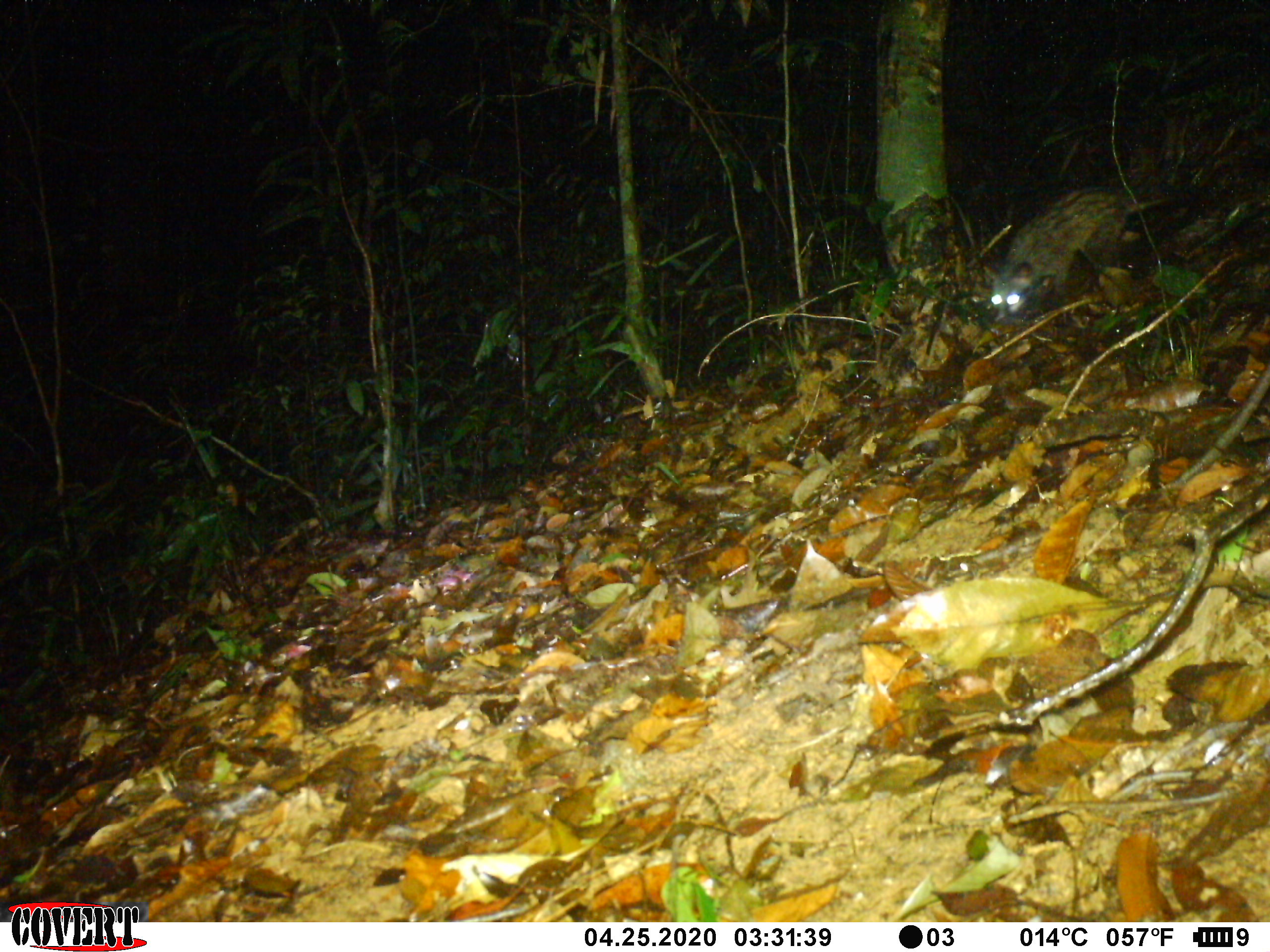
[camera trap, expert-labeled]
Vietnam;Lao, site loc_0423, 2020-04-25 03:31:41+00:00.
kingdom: Animalia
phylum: Chordata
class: Mammalia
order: Carnivora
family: Viverridae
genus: Paradoxurus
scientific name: Paradoxurus hermaphroditus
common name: common palm civet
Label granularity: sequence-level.